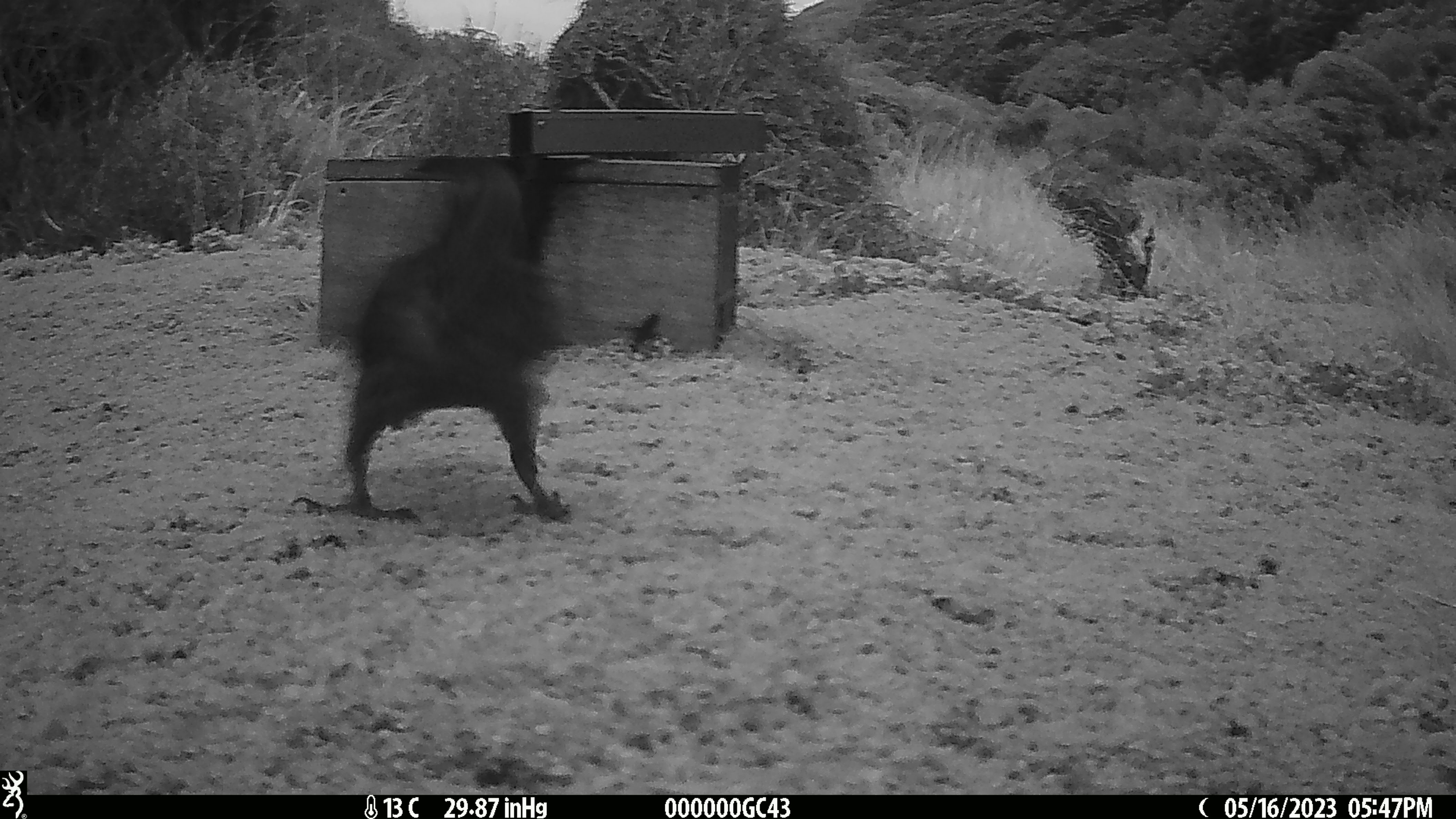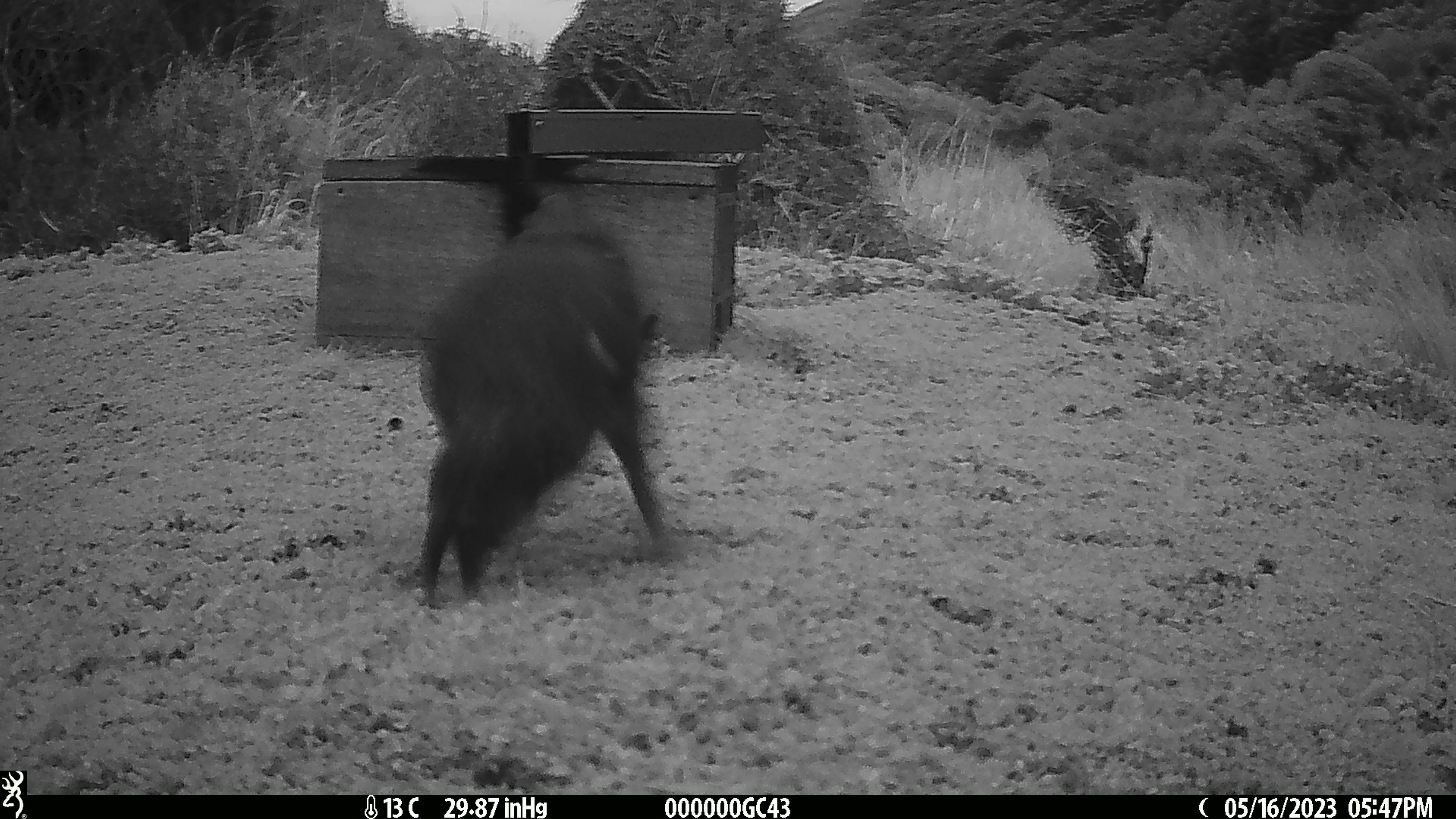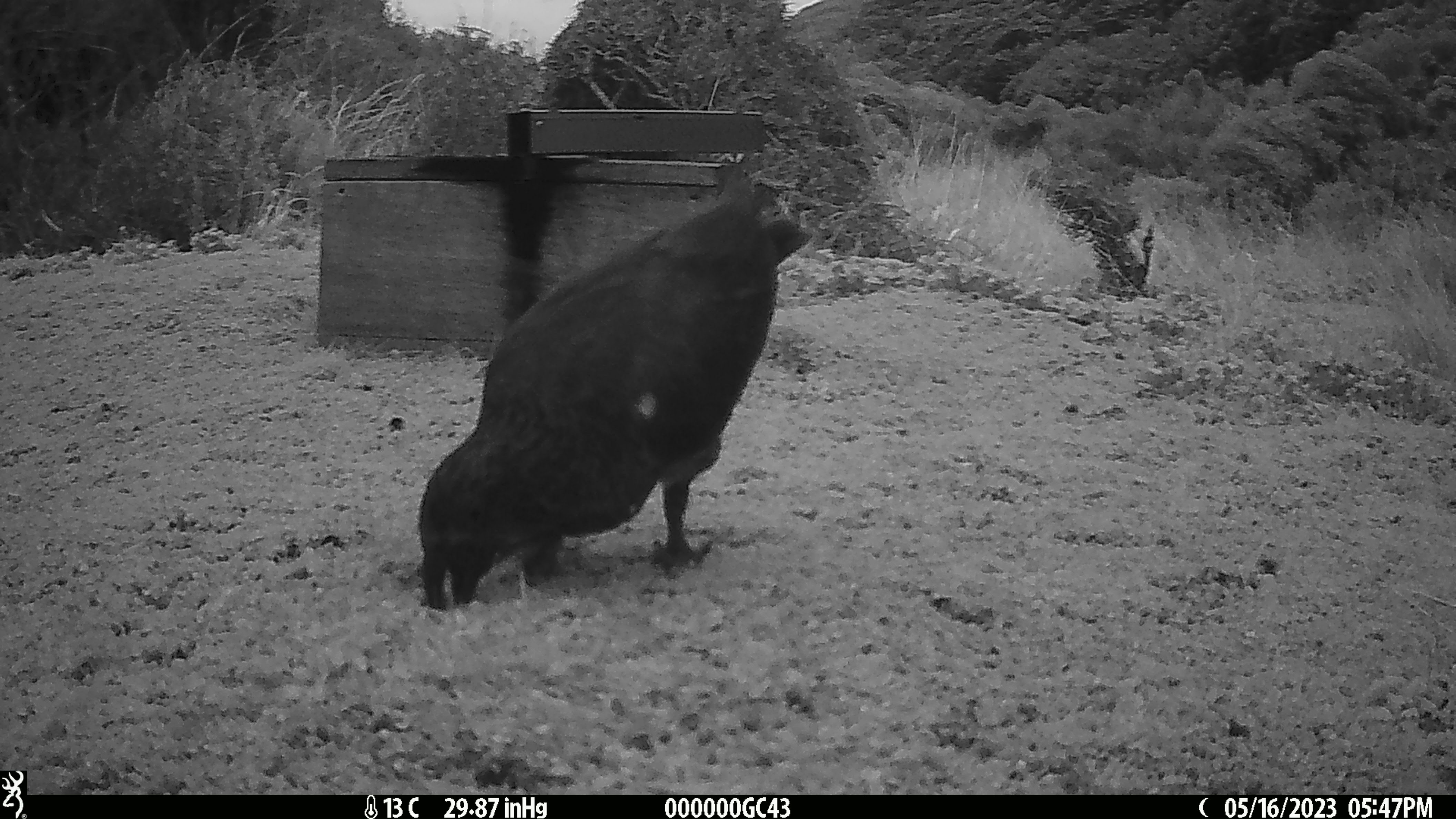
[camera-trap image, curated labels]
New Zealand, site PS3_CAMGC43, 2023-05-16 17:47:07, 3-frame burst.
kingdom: Animalia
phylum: Chordata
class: Aves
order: Psittaciformes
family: Strigopidae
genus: Nestor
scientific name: Nestor notabilis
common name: kea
Kea (Nestor notabilis).